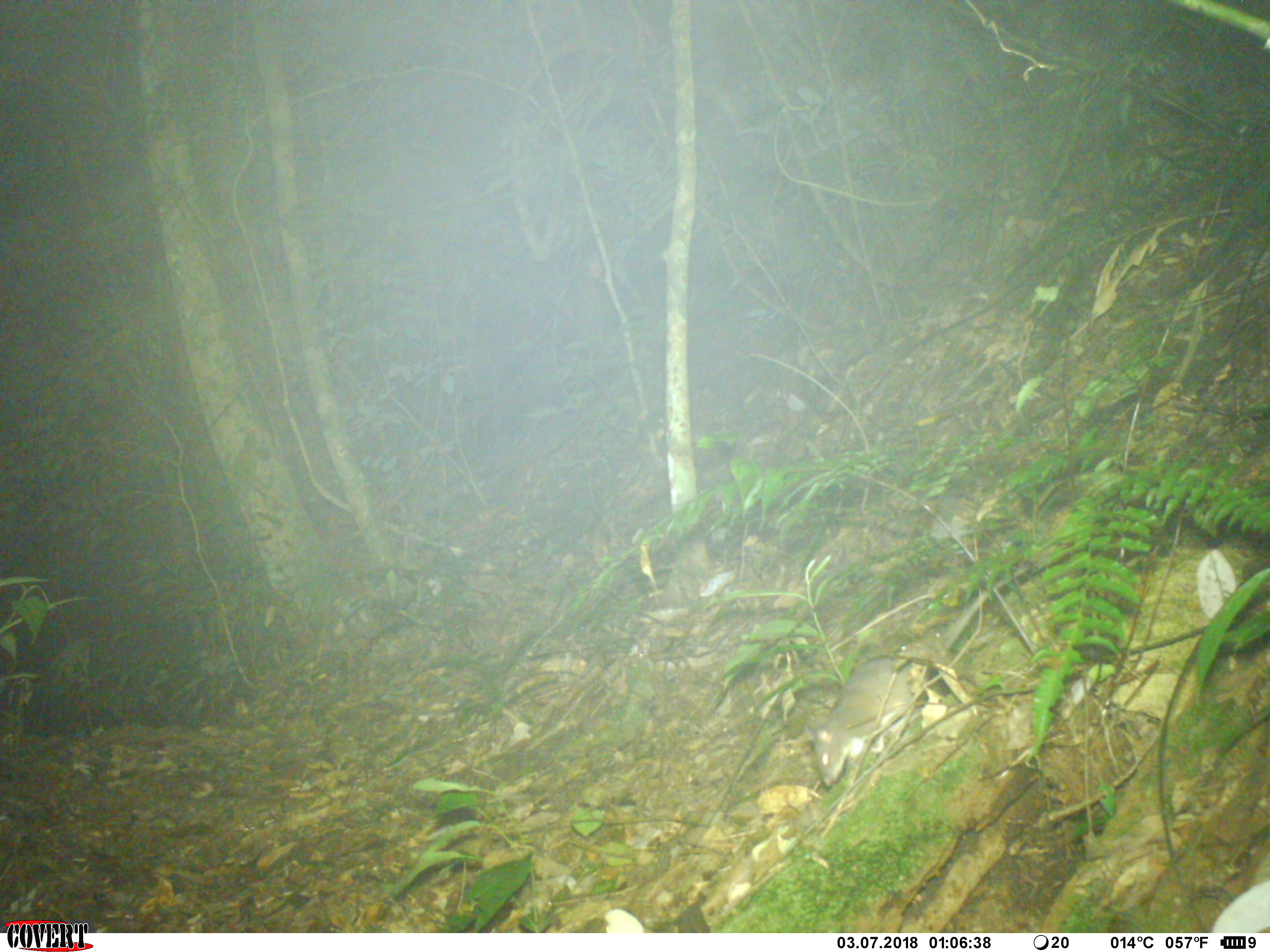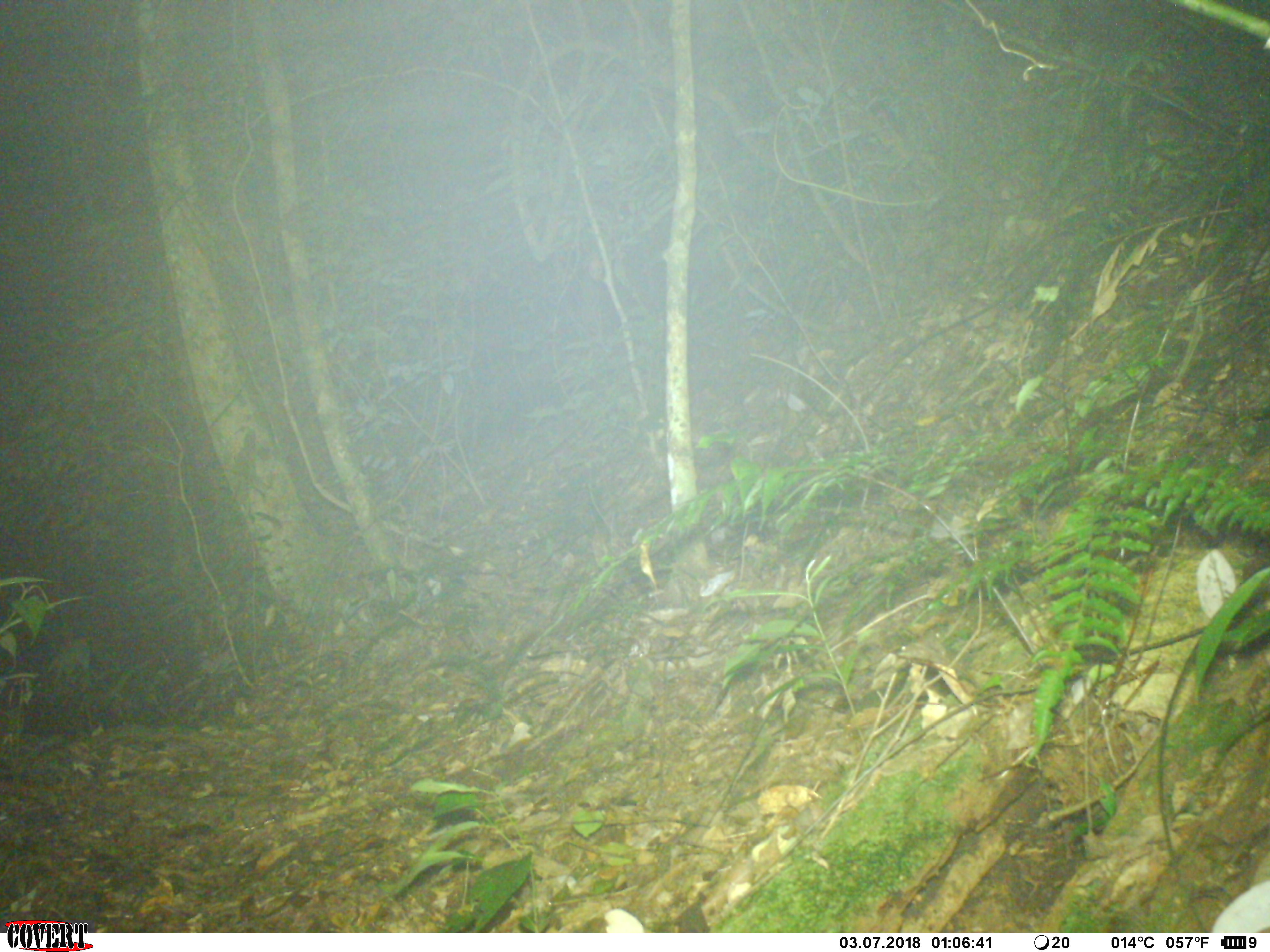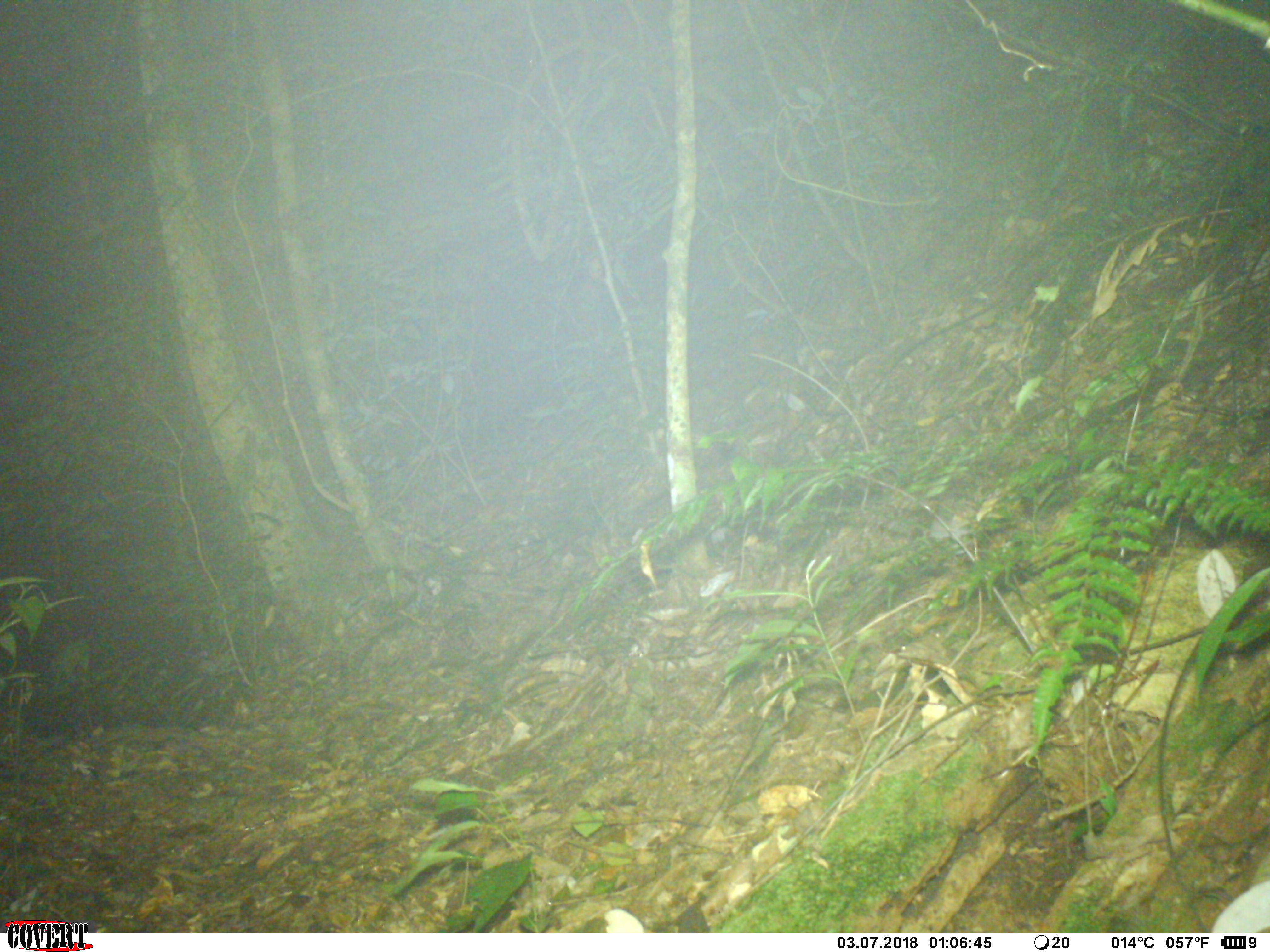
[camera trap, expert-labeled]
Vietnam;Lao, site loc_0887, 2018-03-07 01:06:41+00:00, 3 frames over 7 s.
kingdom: Animalia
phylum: Chordata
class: Mammalia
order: Rodentia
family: Muridae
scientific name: Muridae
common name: old-world mice and rats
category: unidentified murid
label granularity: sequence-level